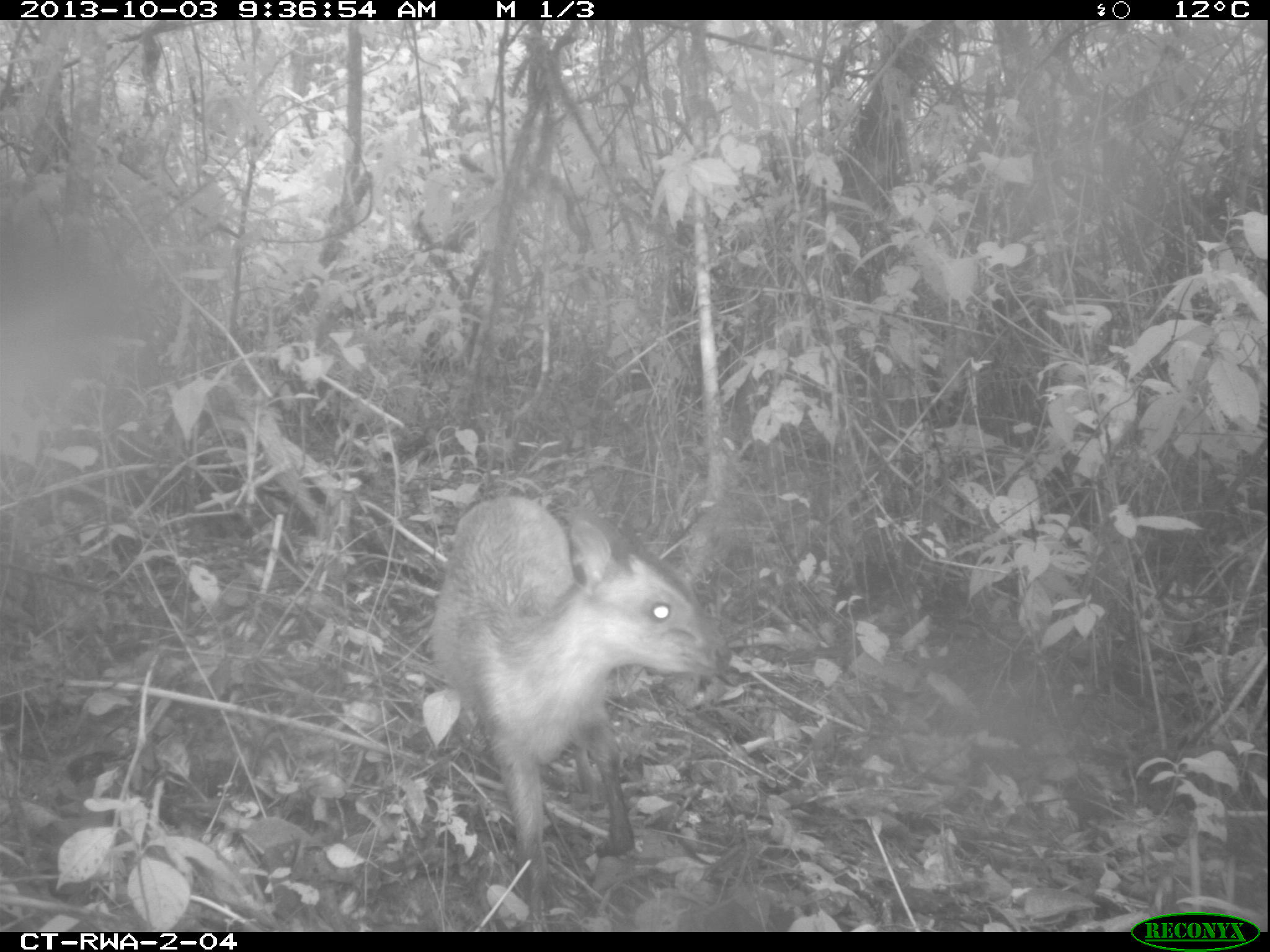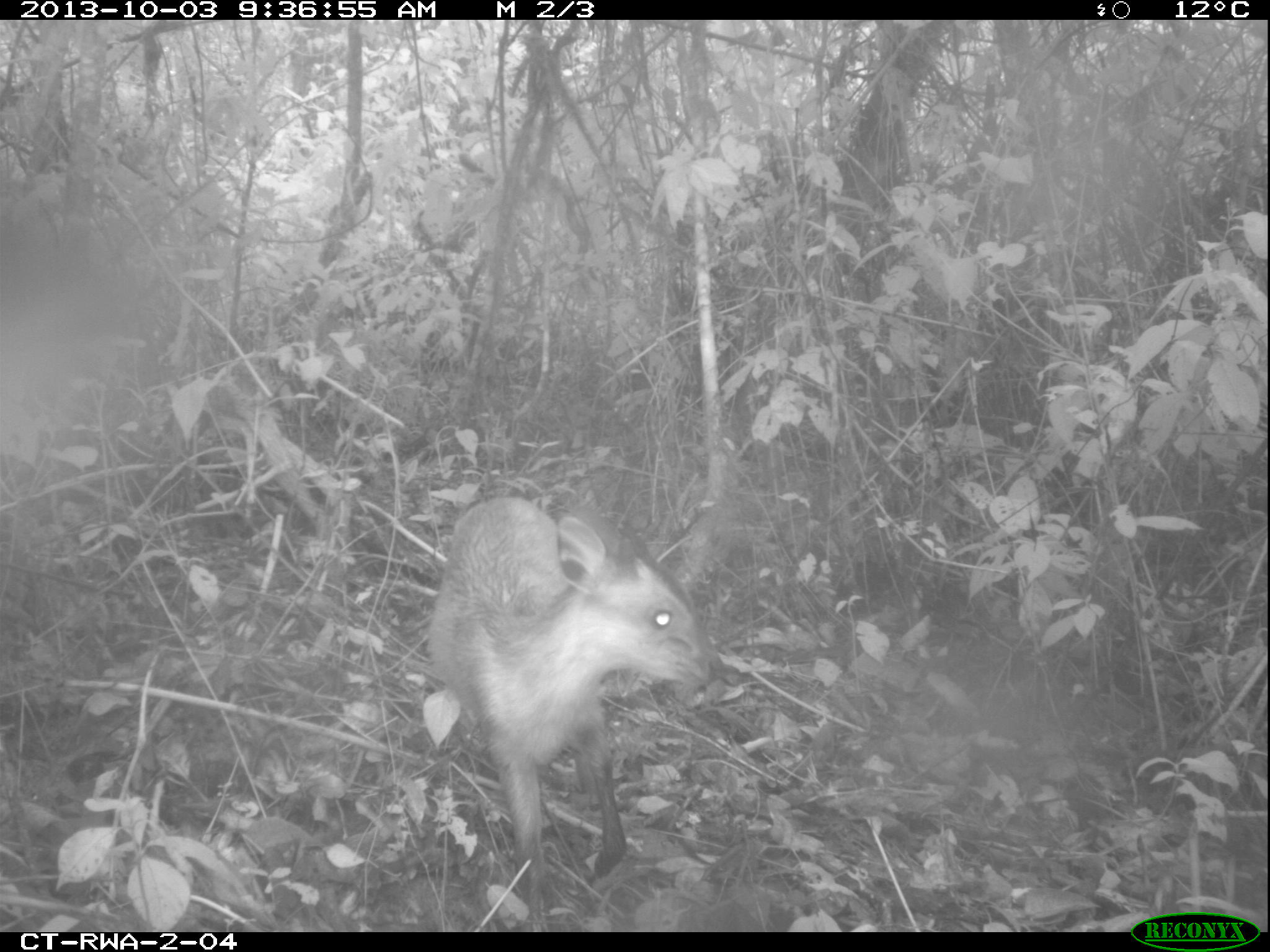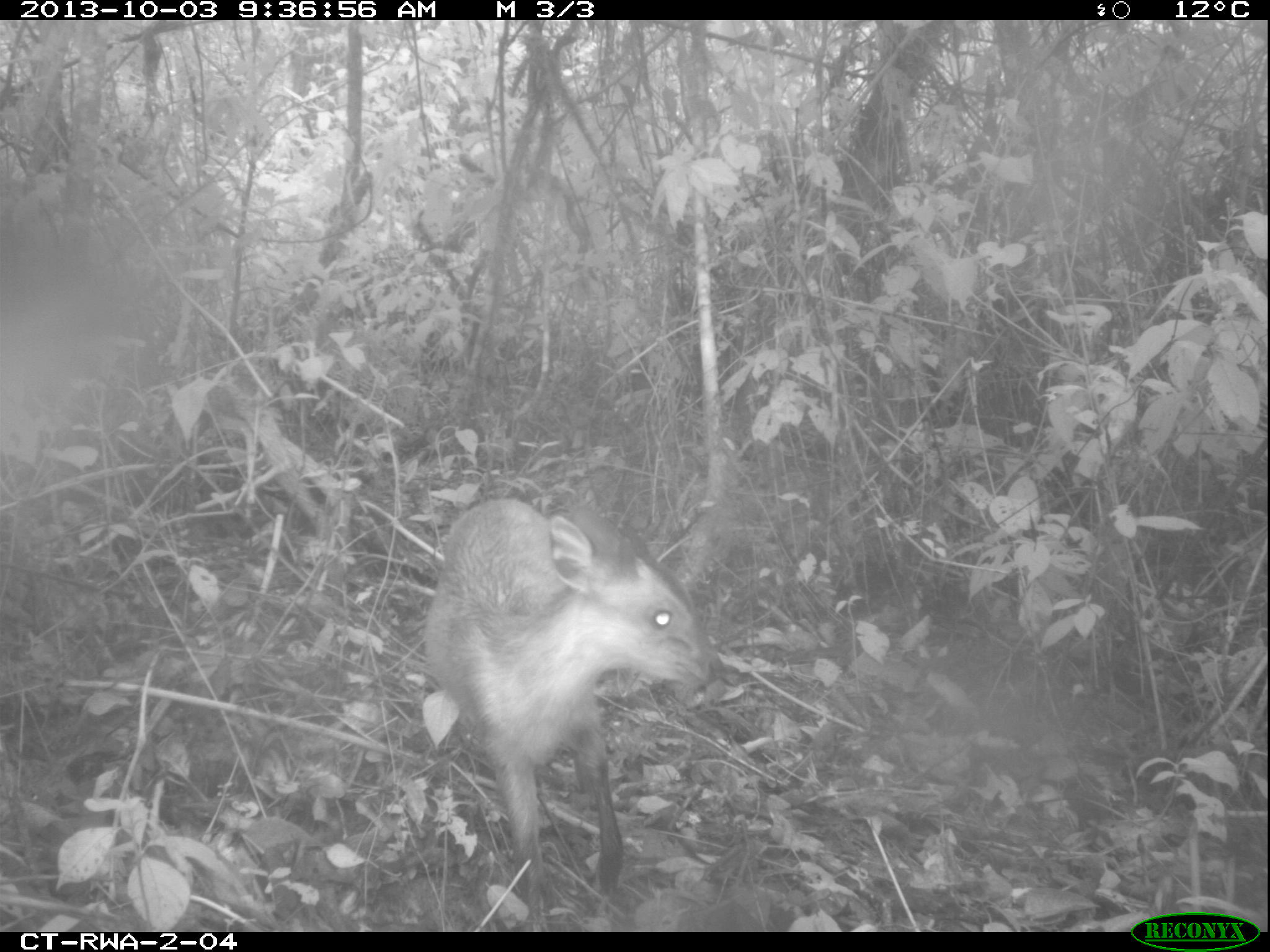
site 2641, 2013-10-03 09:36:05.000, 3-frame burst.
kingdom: Animalia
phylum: Chordata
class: Mammalia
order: Artiodactyla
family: Bovidae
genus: Cephalophus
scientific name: Cephalophus nigrifrons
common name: black-fronted duiker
Cephalophus nigrifrons (black-fronted duiker), count 1.